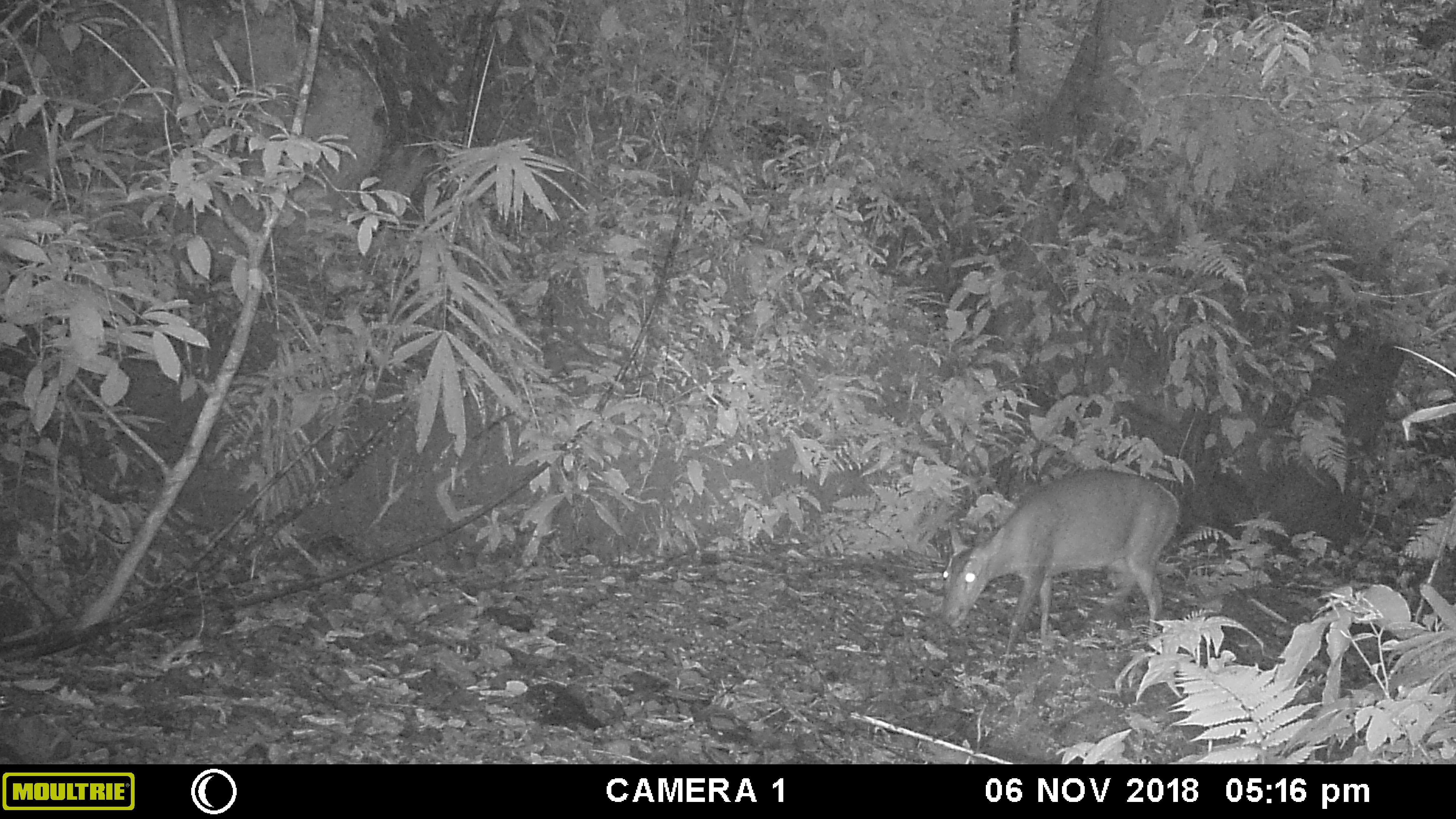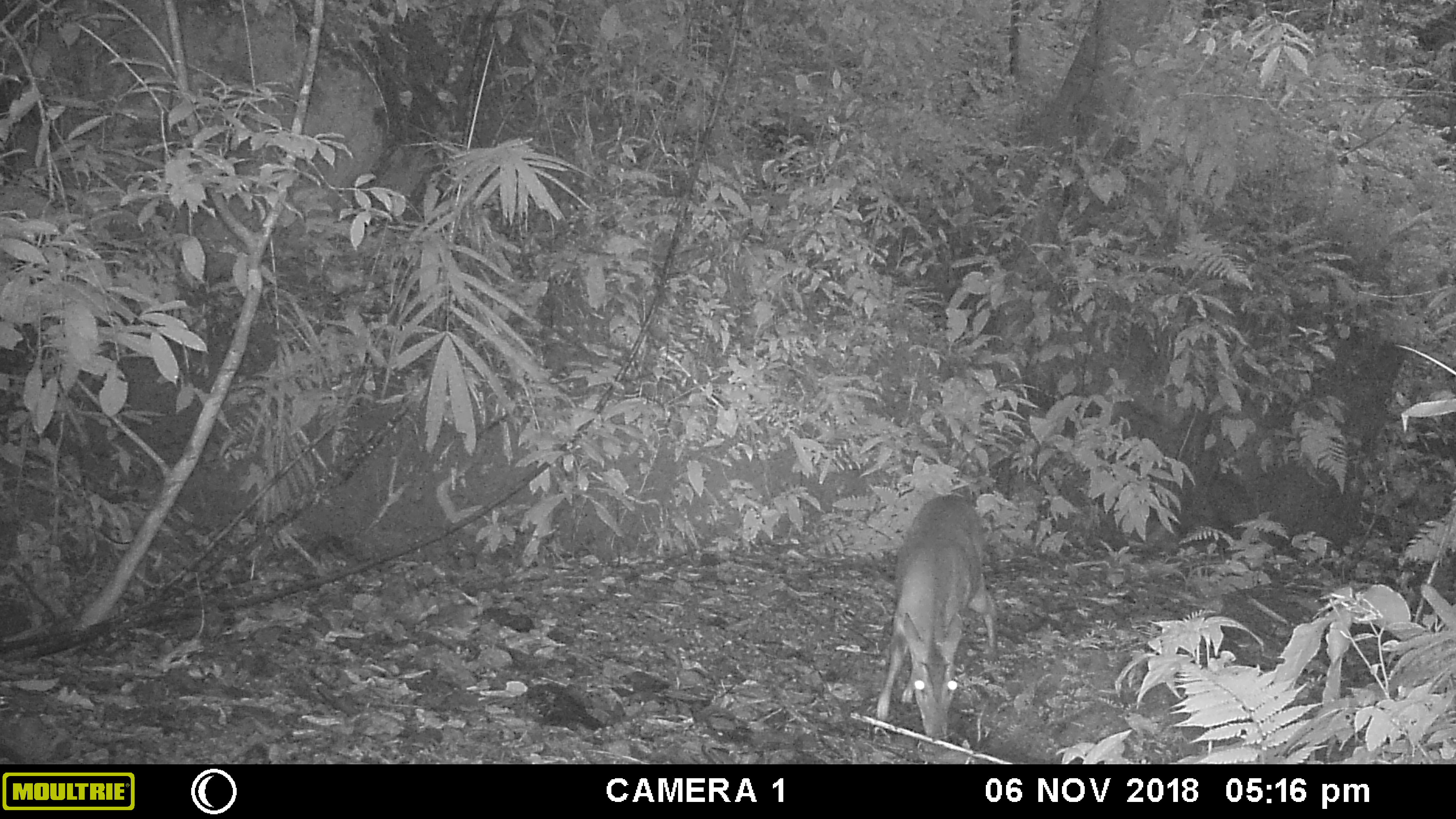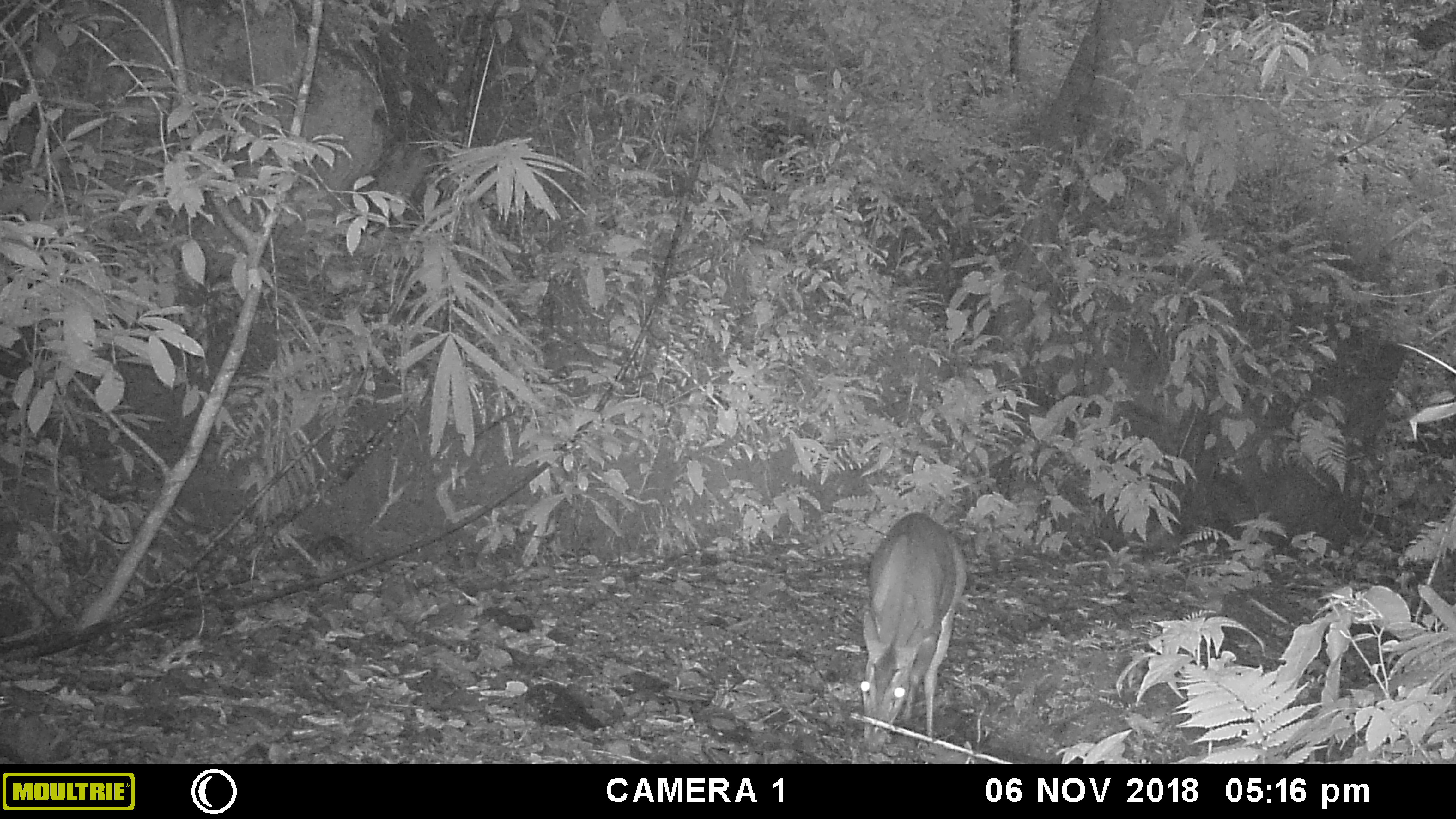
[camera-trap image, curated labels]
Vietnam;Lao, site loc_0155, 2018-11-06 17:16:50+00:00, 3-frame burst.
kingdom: Animalia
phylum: Chordata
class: Mammalia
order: Artiodactyla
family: Cervidae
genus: Muntiacus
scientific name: Muntiacus vuquangensis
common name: large-antlered muntjac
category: large antlered muntjac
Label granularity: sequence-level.